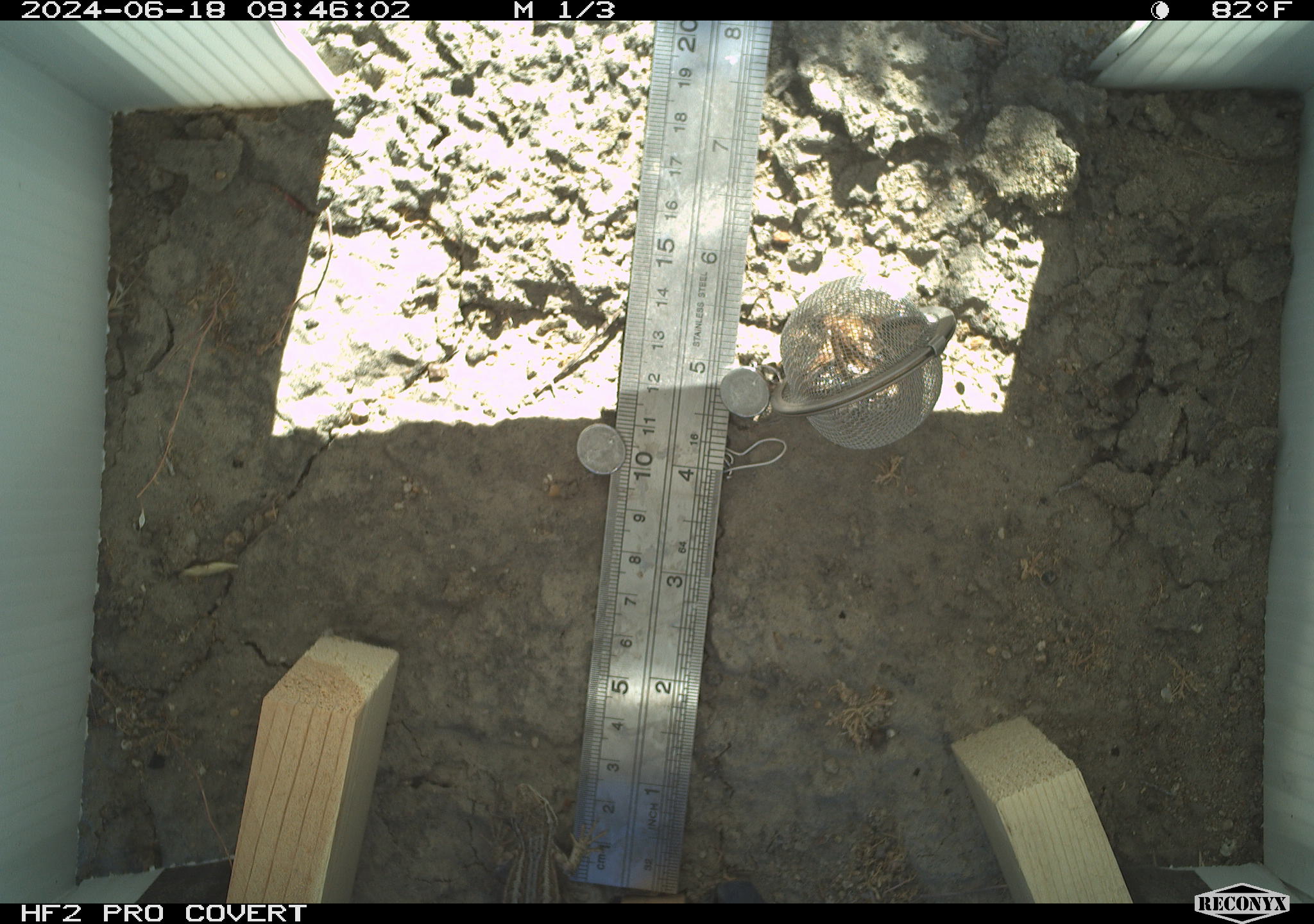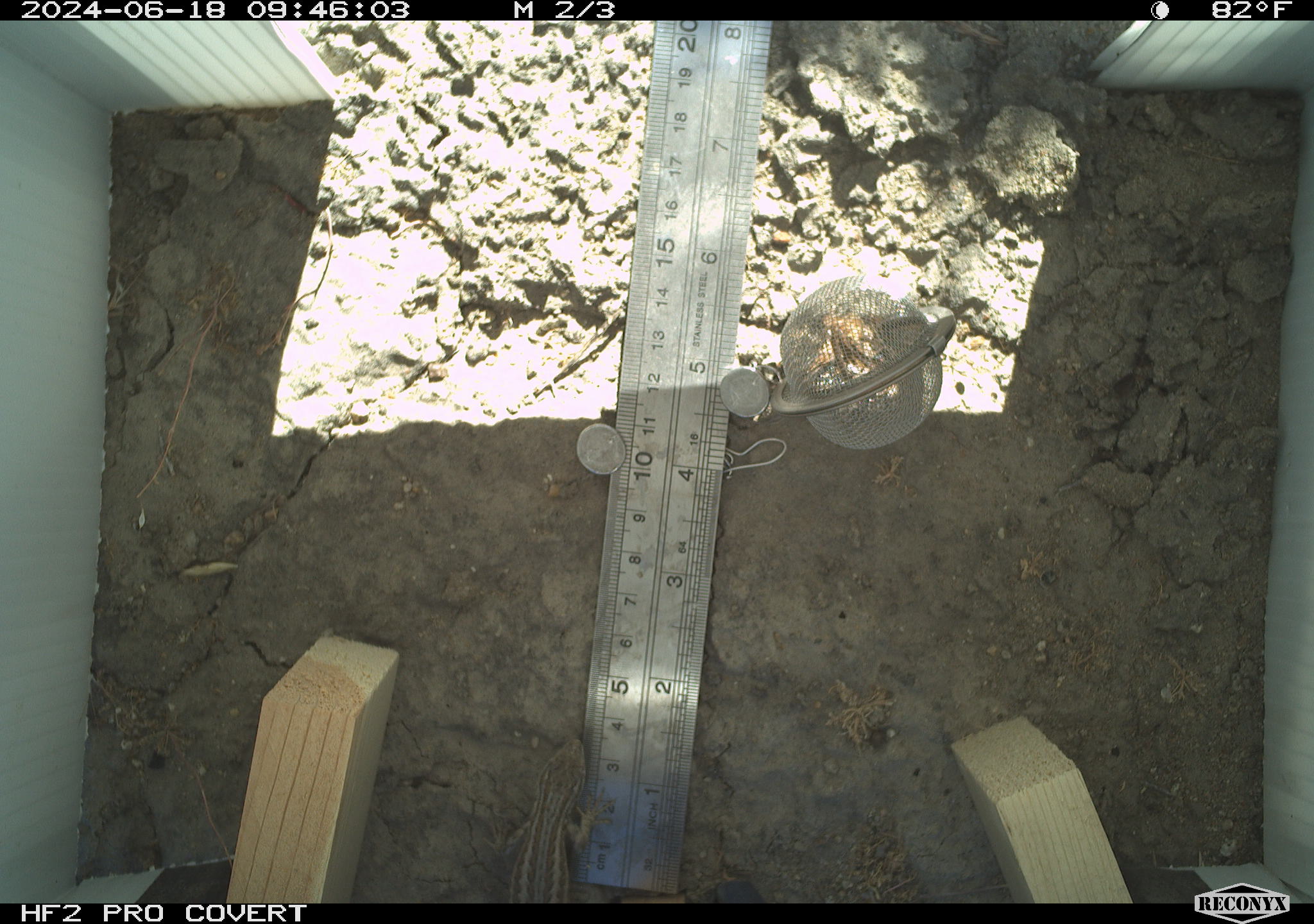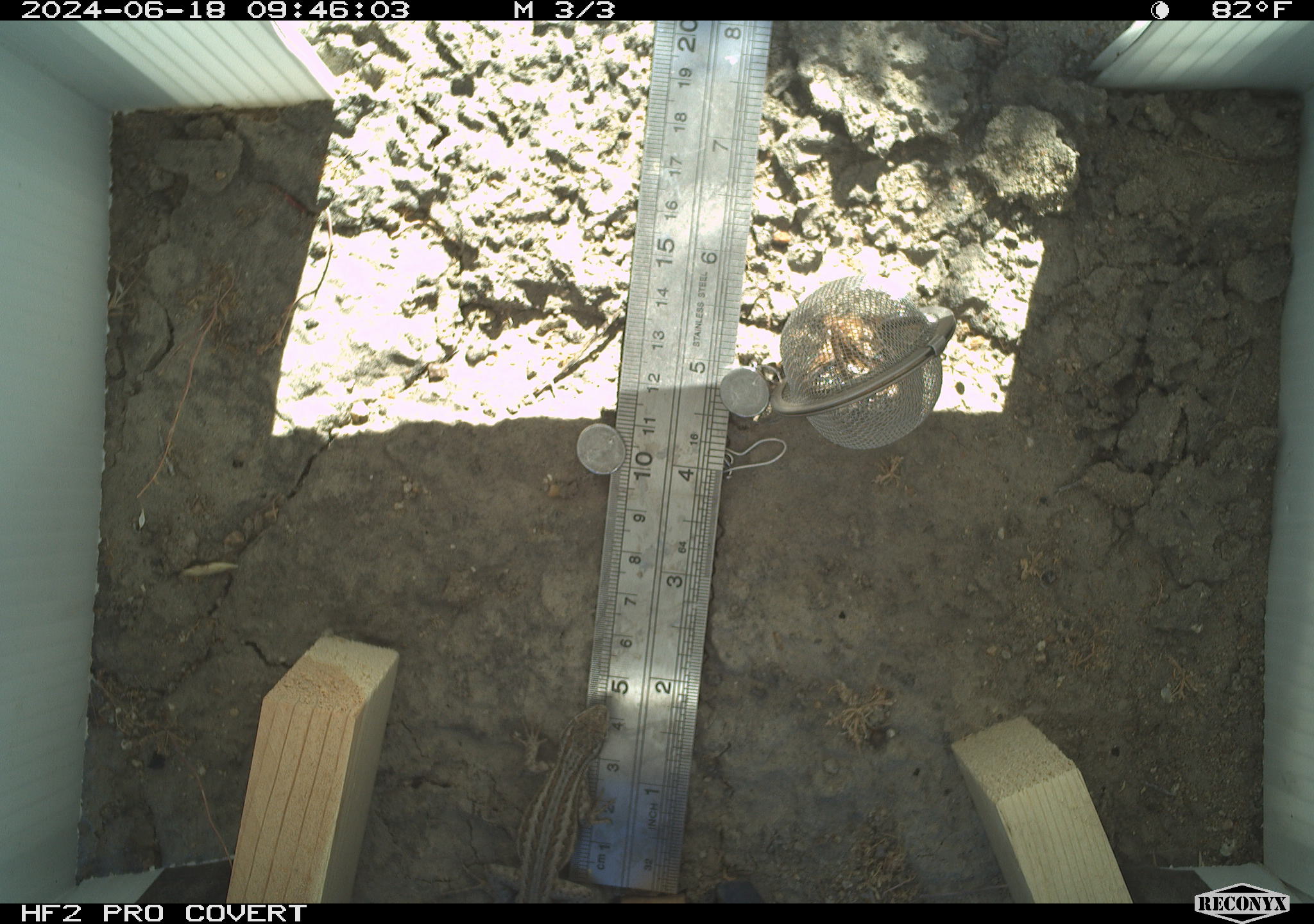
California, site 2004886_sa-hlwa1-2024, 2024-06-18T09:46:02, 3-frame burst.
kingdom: Animalia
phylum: Chordata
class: Reptilia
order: Squamata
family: Phrynosomatidae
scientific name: Phrynosomatidae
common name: phrynosomatid lizards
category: phrynosomatidae family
Phrynosomatidae family (phrynosomatid lizards) (Phrynosomatidae).